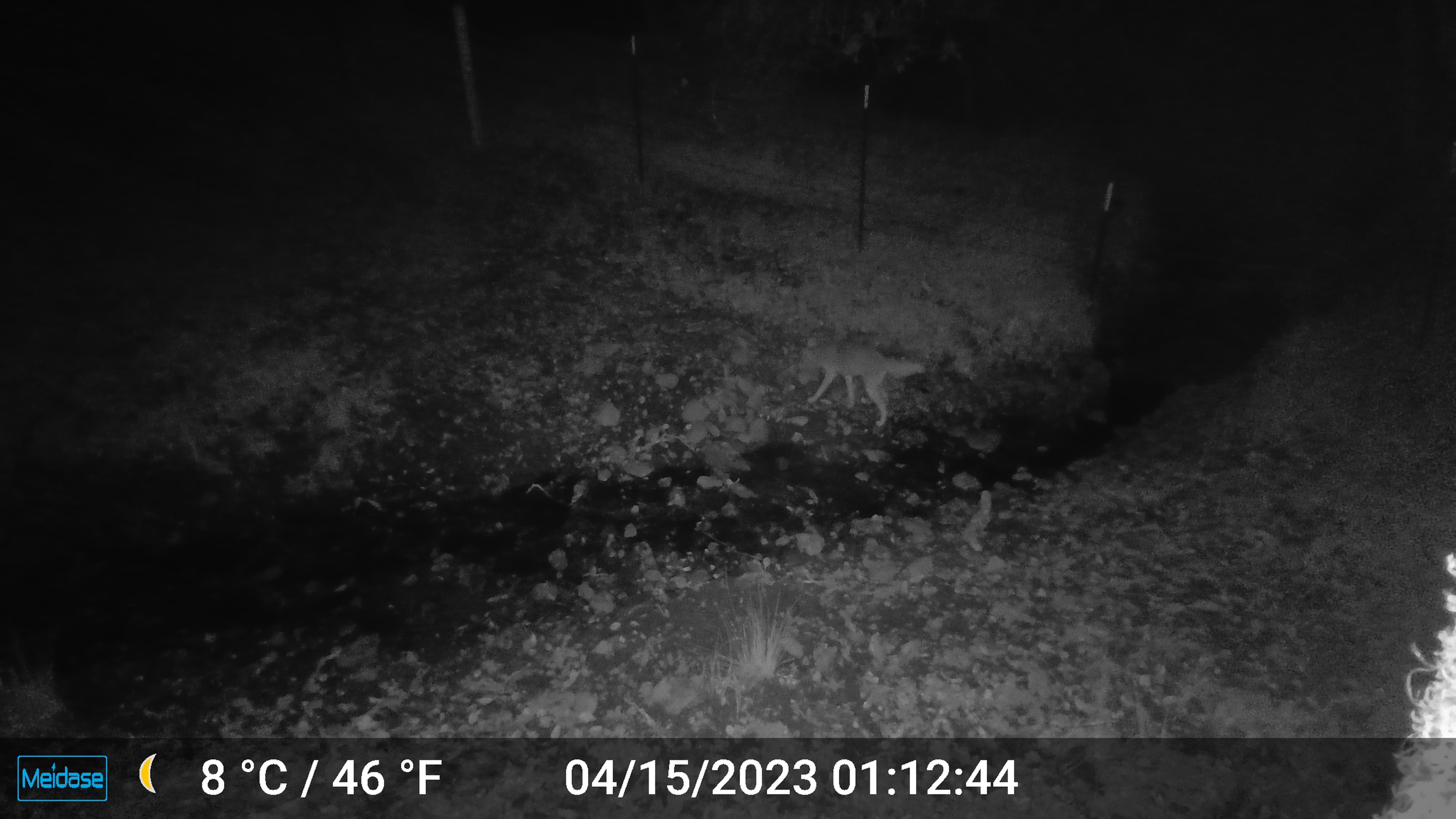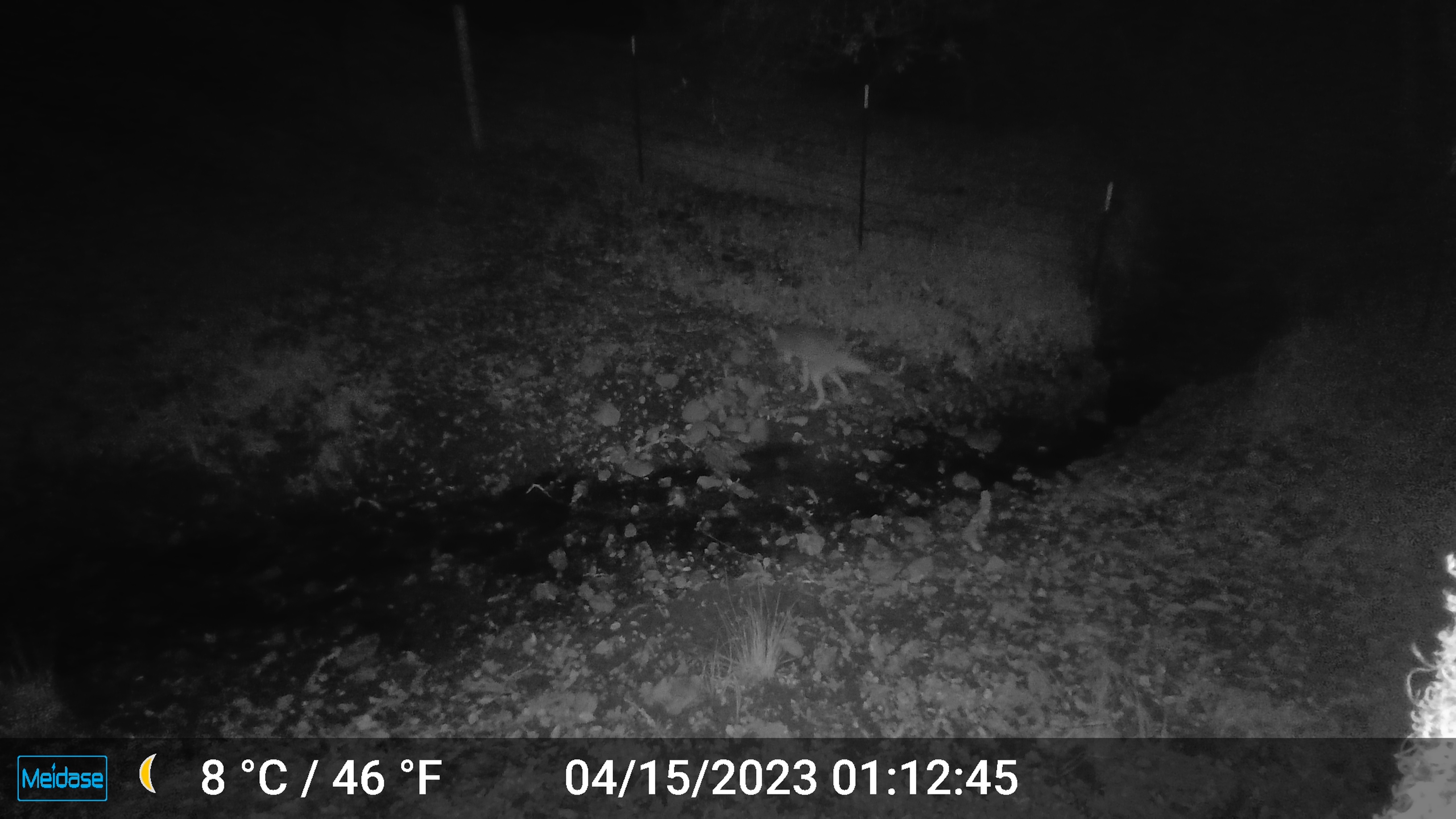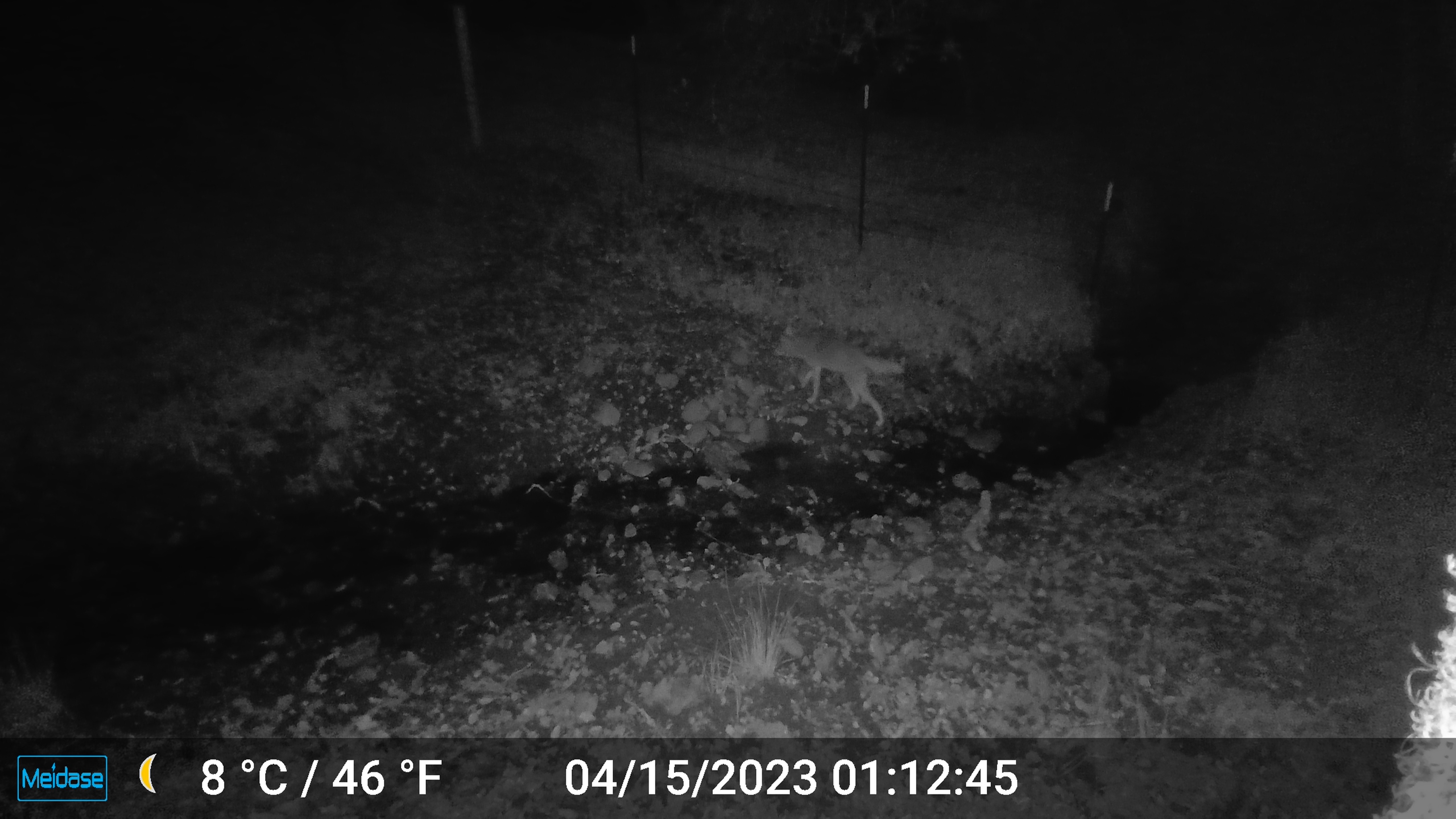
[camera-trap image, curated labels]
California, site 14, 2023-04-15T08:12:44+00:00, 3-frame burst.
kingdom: Animalia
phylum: Chordata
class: Mammalia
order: Carnivora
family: Canidae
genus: Canis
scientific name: Canis latrans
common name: coyote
Coyote (Canis latrans).